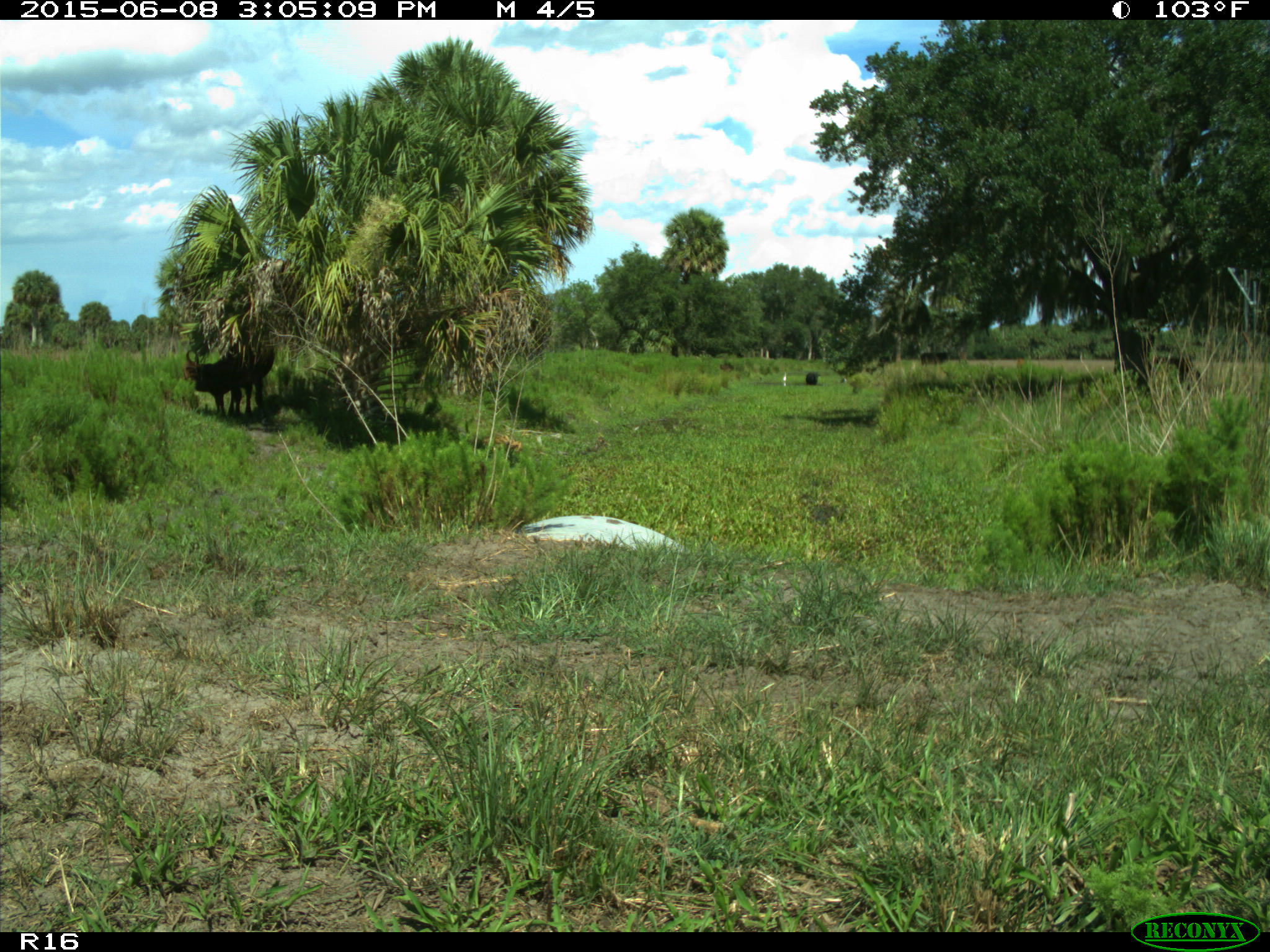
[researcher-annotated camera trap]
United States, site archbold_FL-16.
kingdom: Animalia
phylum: Chordata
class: Mammalia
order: Artiodactyla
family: Bovidae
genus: Bos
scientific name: Bos taurus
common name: domestic cow